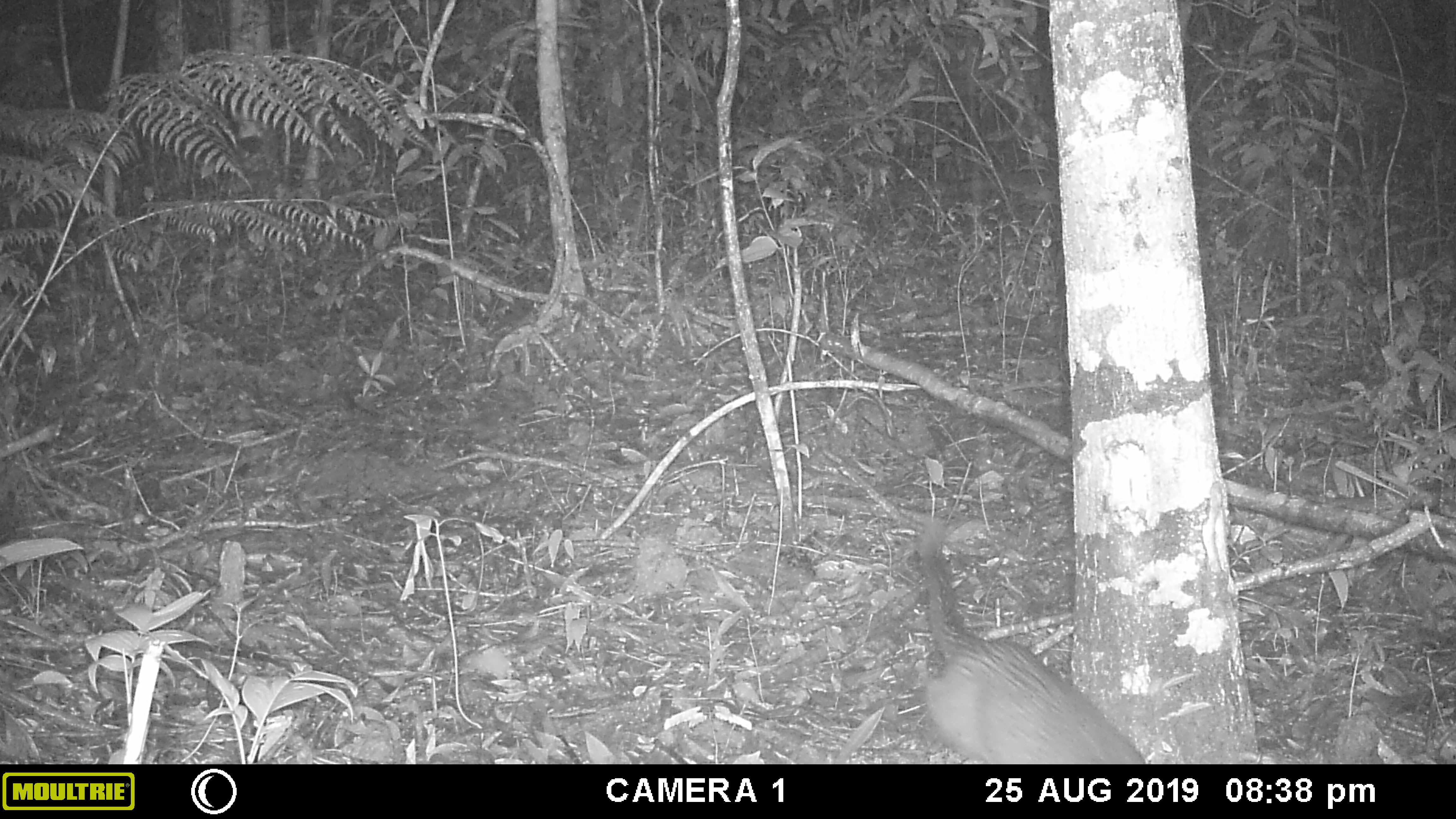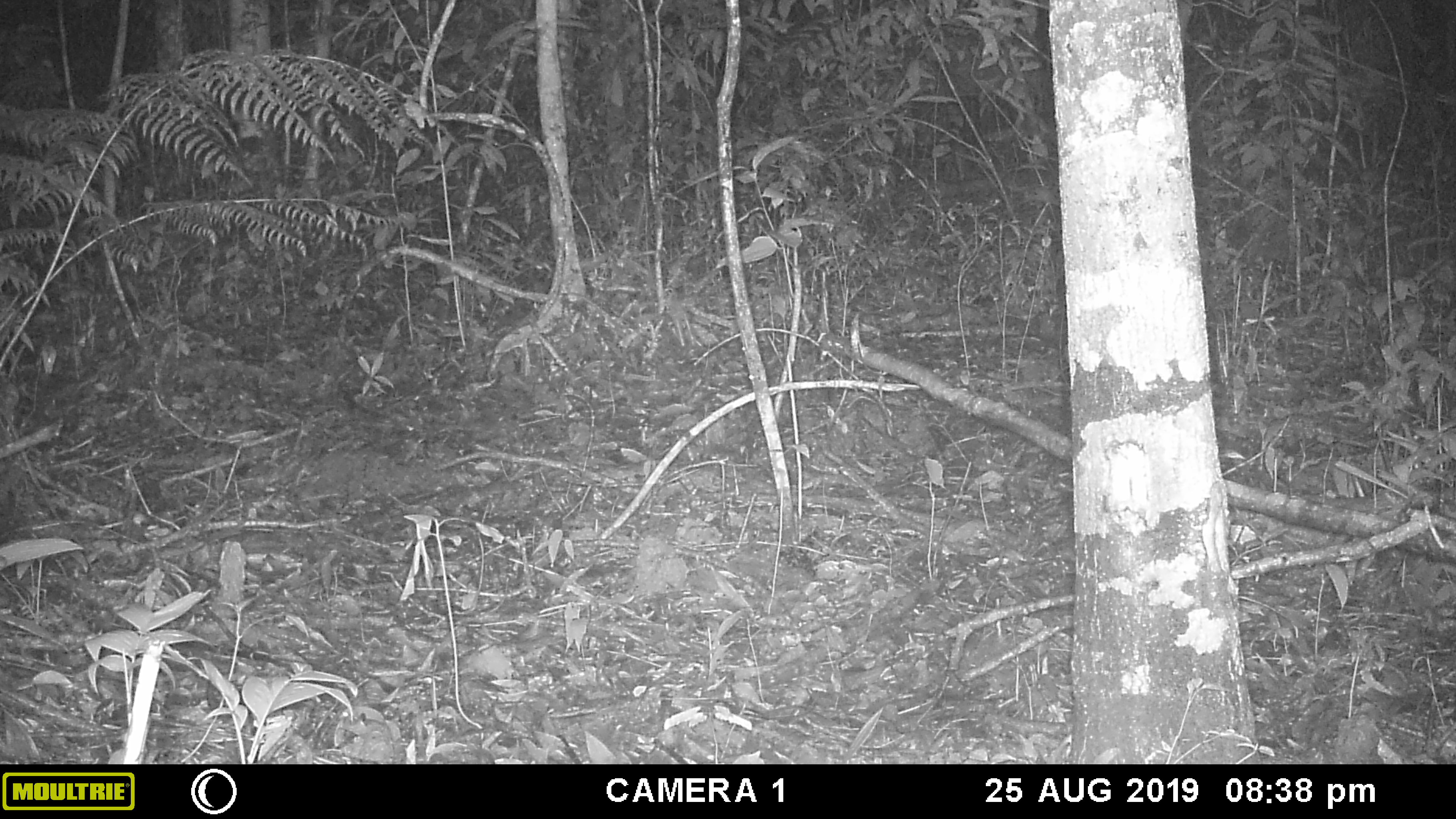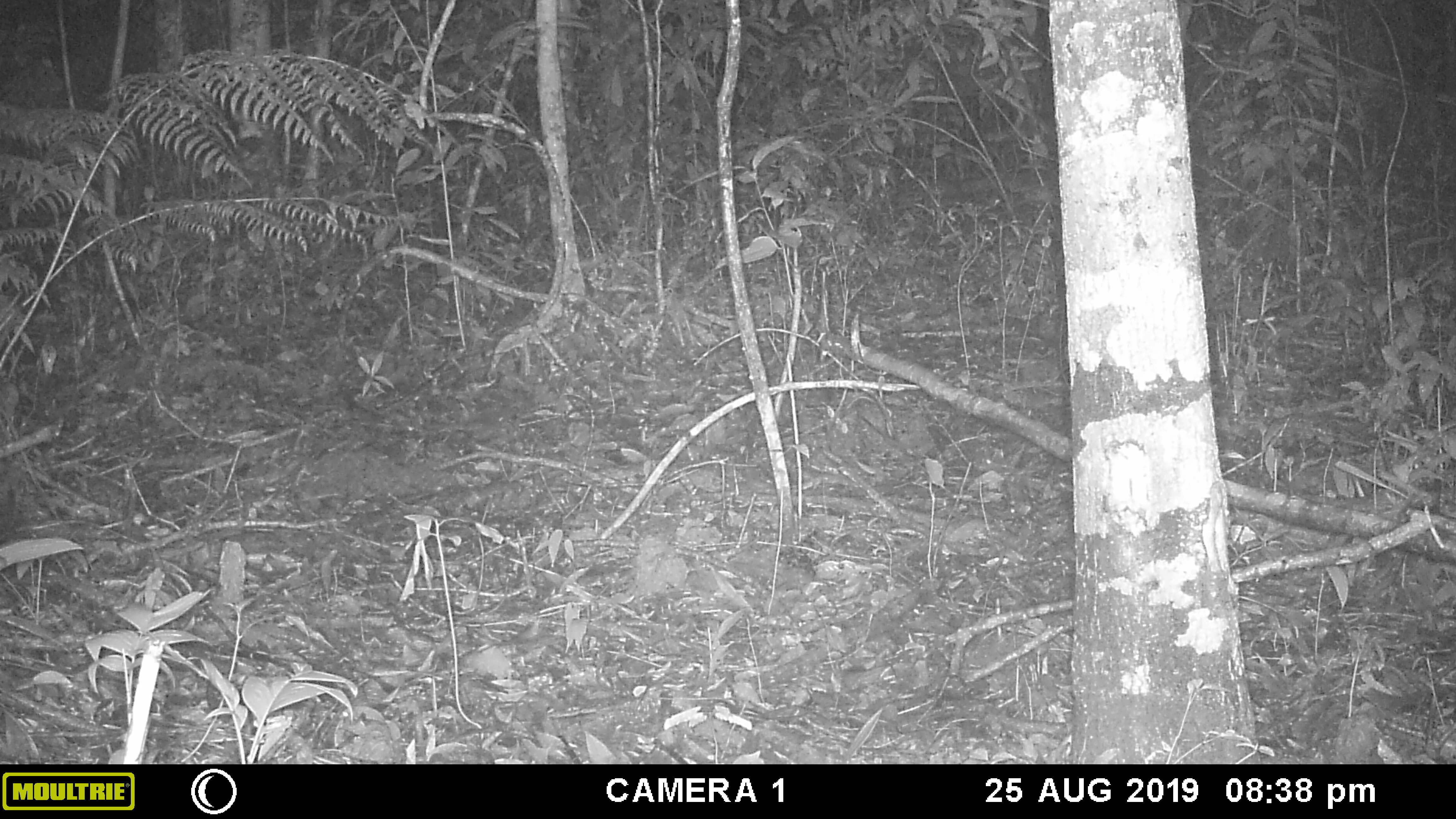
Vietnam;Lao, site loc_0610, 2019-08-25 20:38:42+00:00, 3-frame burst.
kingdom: Animalia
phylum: Chordata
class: Mammalia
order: Carnivora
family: Viverridae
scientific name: Paradoxurinae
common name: palm civet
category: unidentified palm civet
Unidentified palm civet (palm civet) (Paradoxurinae). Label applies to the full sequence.